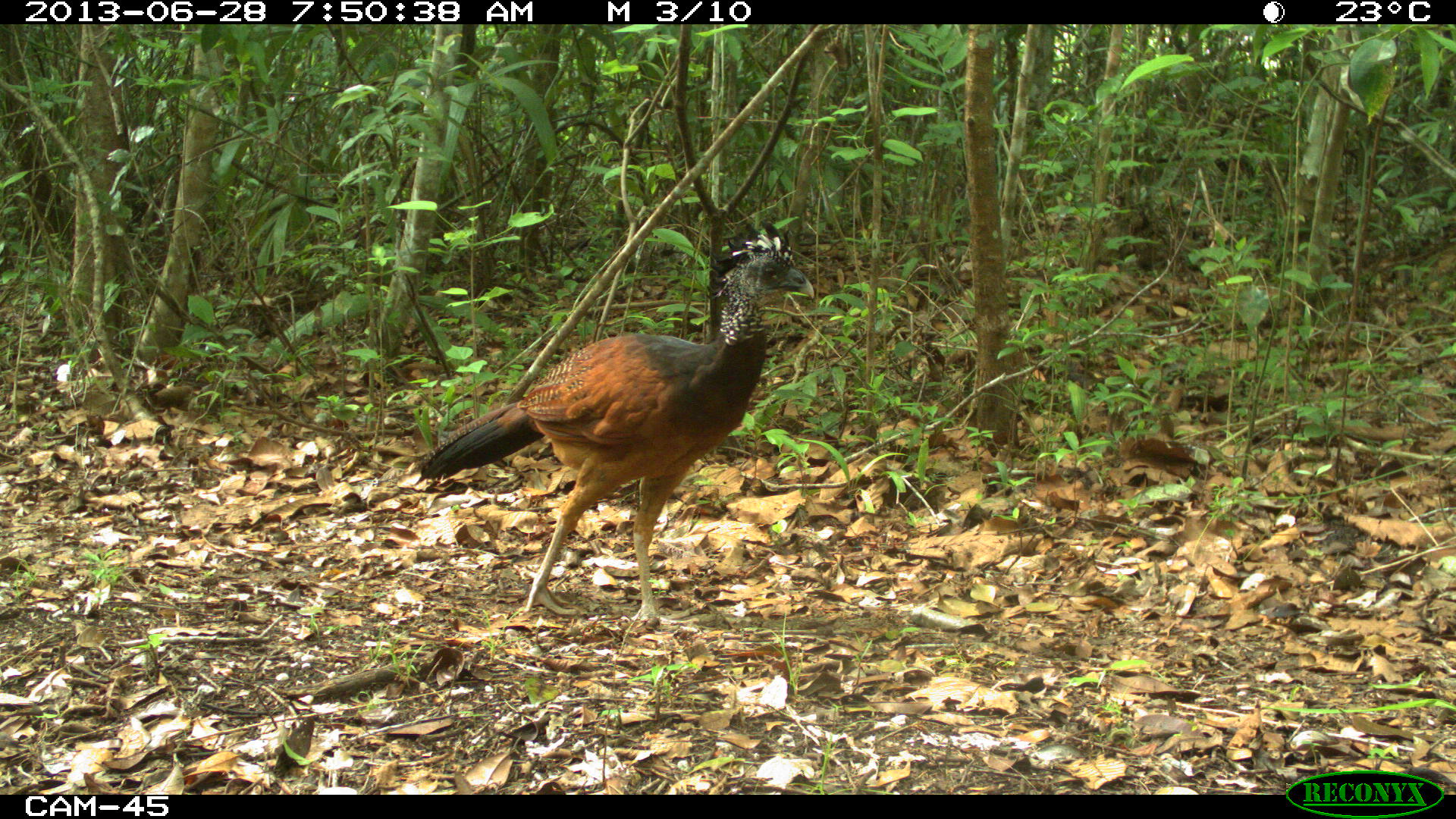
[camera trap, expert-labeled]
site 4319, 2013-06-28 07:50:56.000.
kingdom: Animalia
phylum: Chordata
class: Aves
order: Galliformes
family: Cracidae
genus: Crax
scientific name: Crax rubra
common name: great curassow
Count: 1.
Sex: female.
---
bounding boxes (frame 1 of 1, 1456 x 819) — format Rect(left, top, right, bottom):
crax rubra: Rect(417, 215, 816, 628)